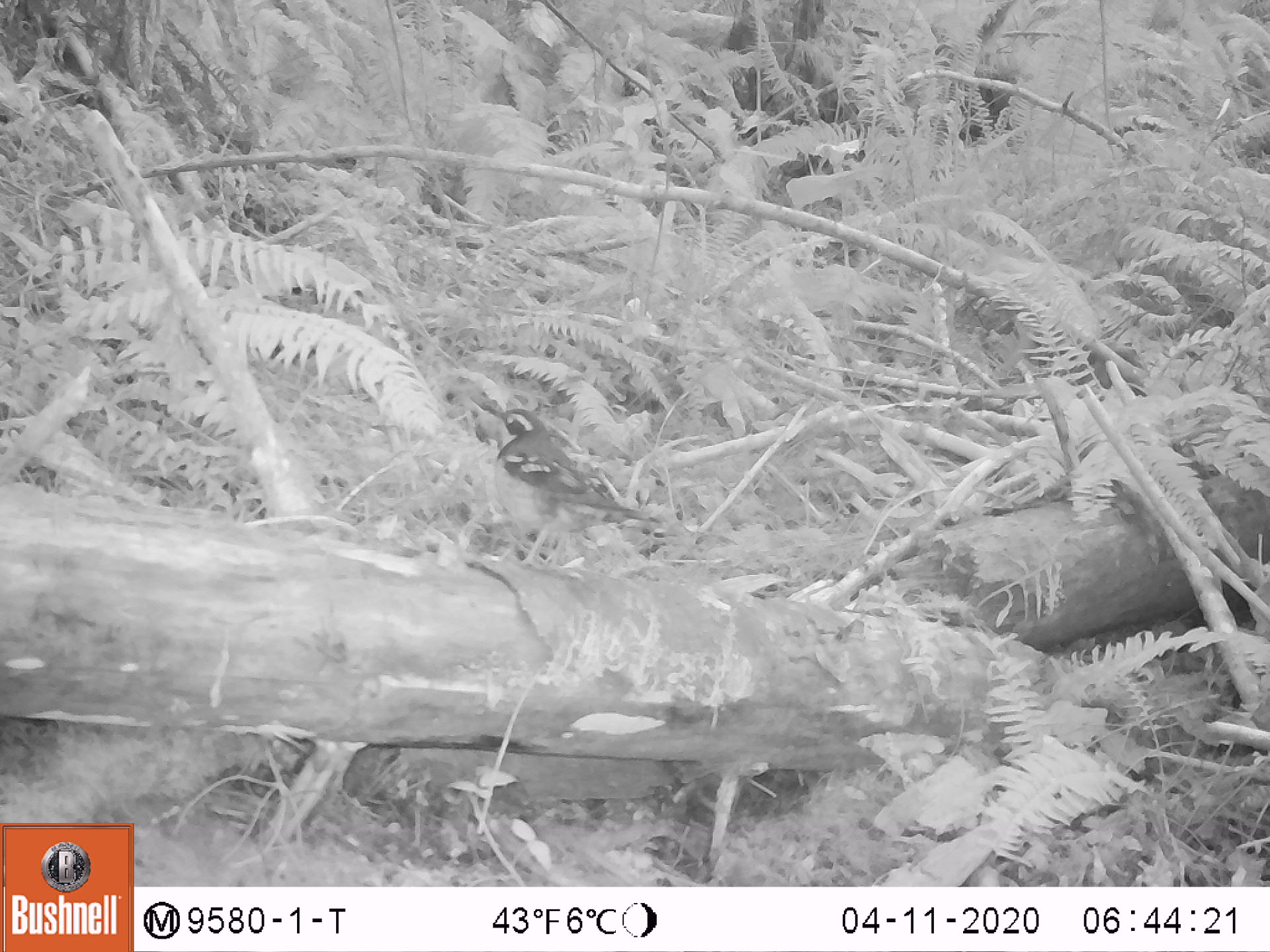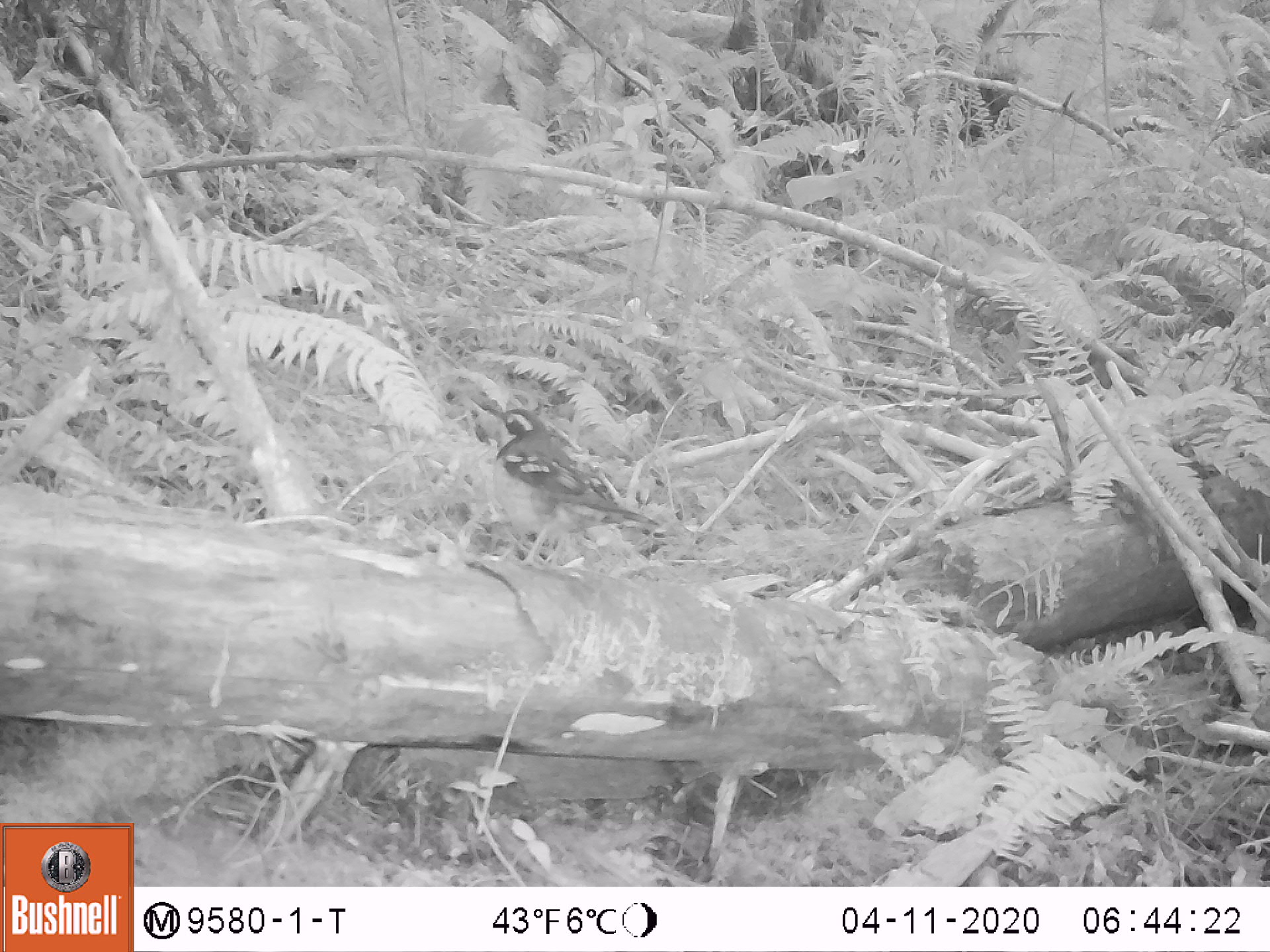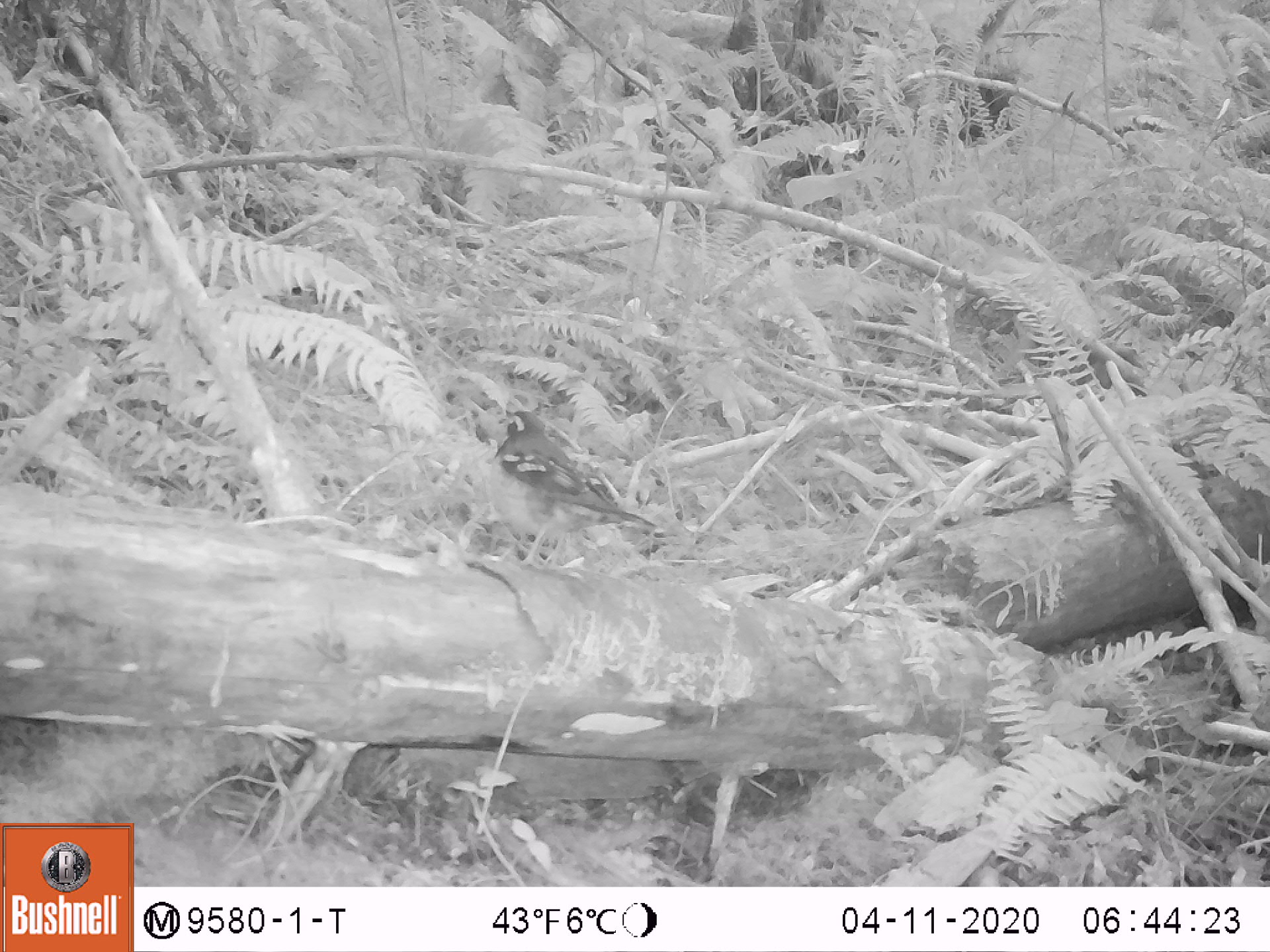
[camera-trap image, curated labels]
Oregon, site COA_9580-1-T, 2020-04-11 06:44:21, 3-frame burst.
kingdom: Animalia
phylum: Chordata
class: Aves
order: Passeriformes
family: Turdidae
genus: Ixoreus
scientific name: Ixoreus naevius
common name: varied thrush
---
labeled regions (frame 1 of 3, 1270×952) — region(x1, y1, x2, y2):
varied thrush: region(485, 407, 639, 556)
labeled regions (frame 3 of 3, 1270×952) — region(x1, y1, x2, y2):
varied thrush: region(482, 404, 647, 560)